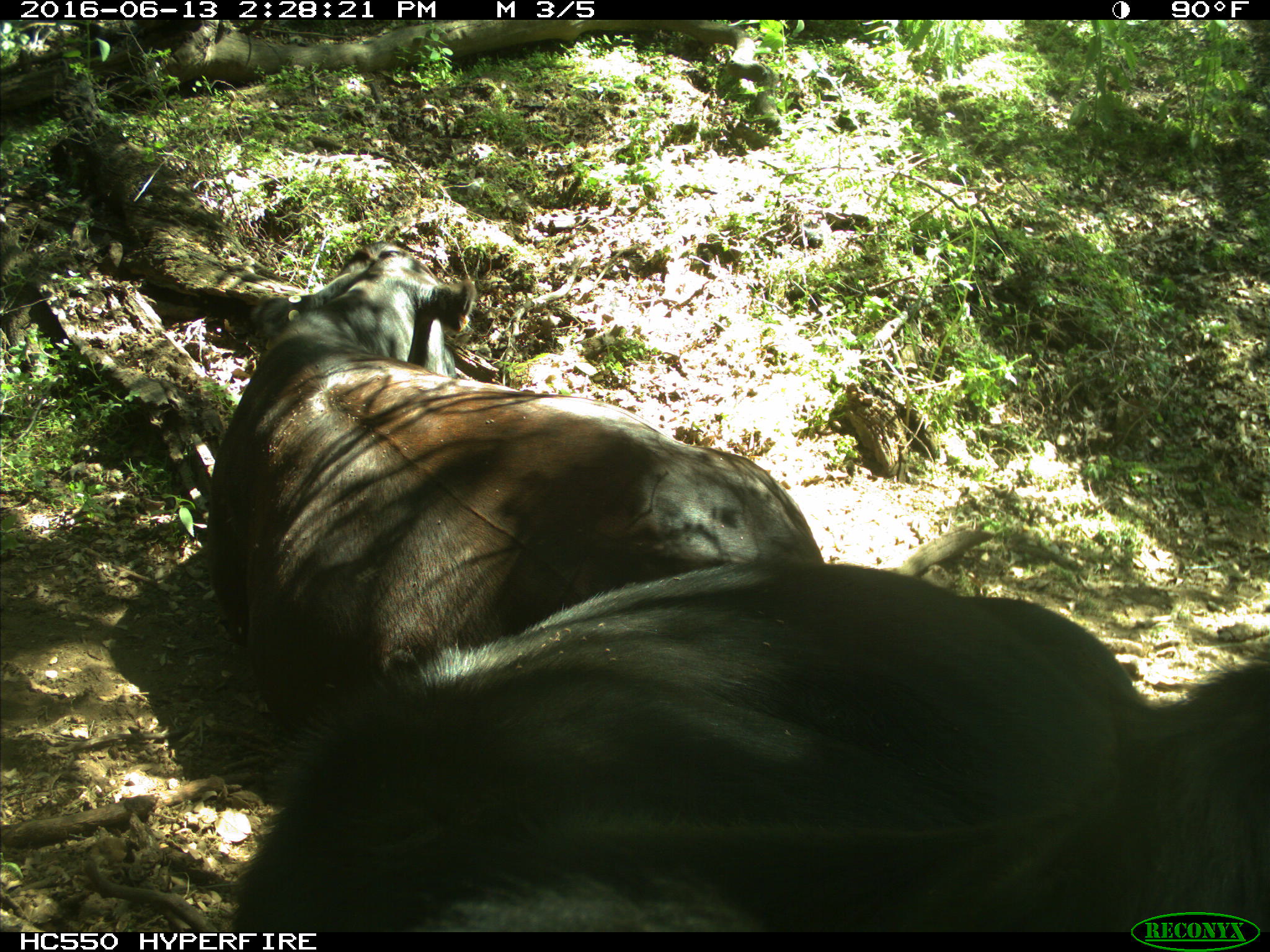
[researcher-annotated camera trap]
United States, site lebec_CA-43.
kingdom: Animalia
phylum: Chordata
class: Mammalia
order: Artiodactyla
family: Bovidae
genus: Bos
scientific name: Bos taurus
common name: domestic cow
Bos taurus (domestic cow).